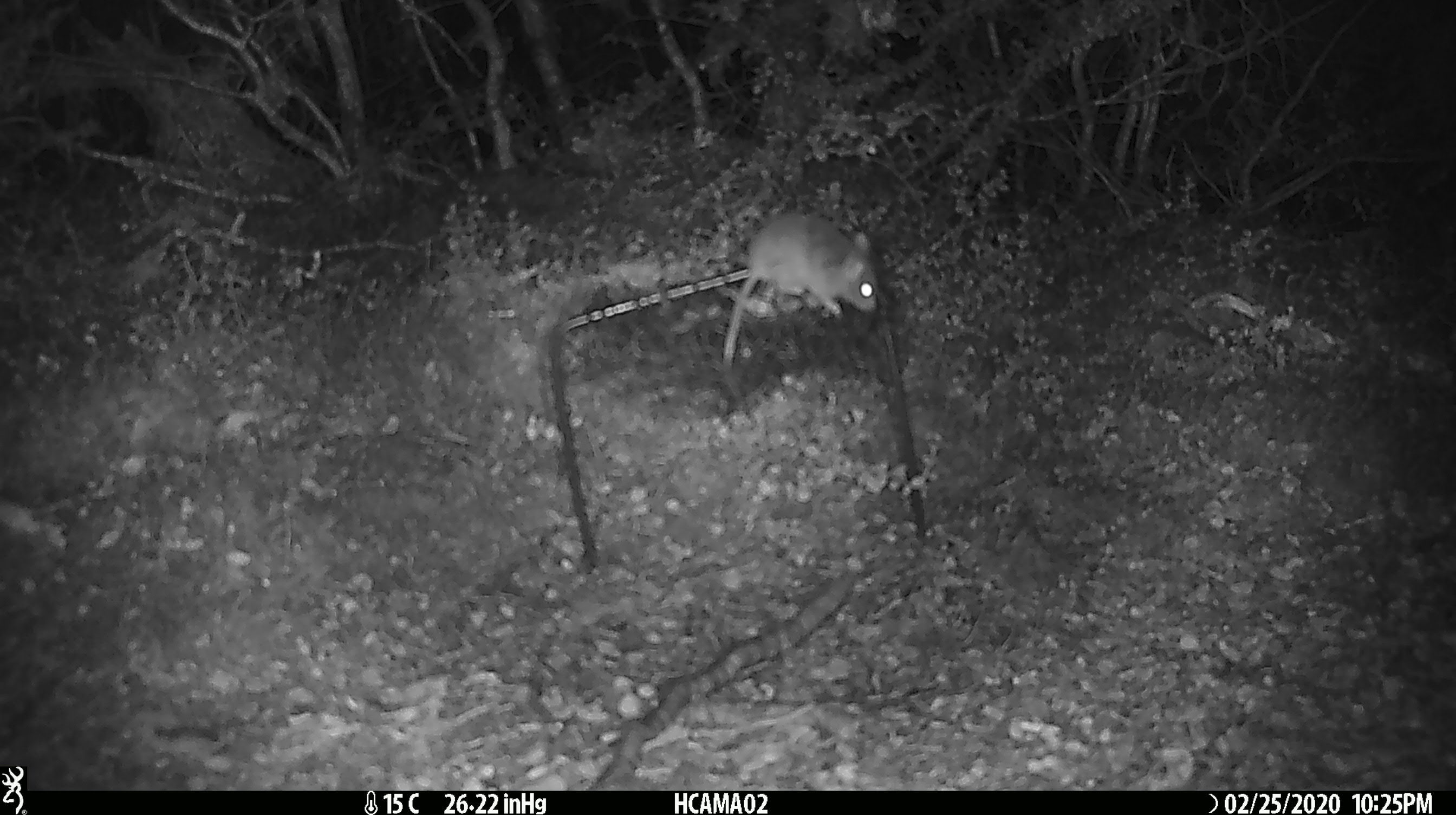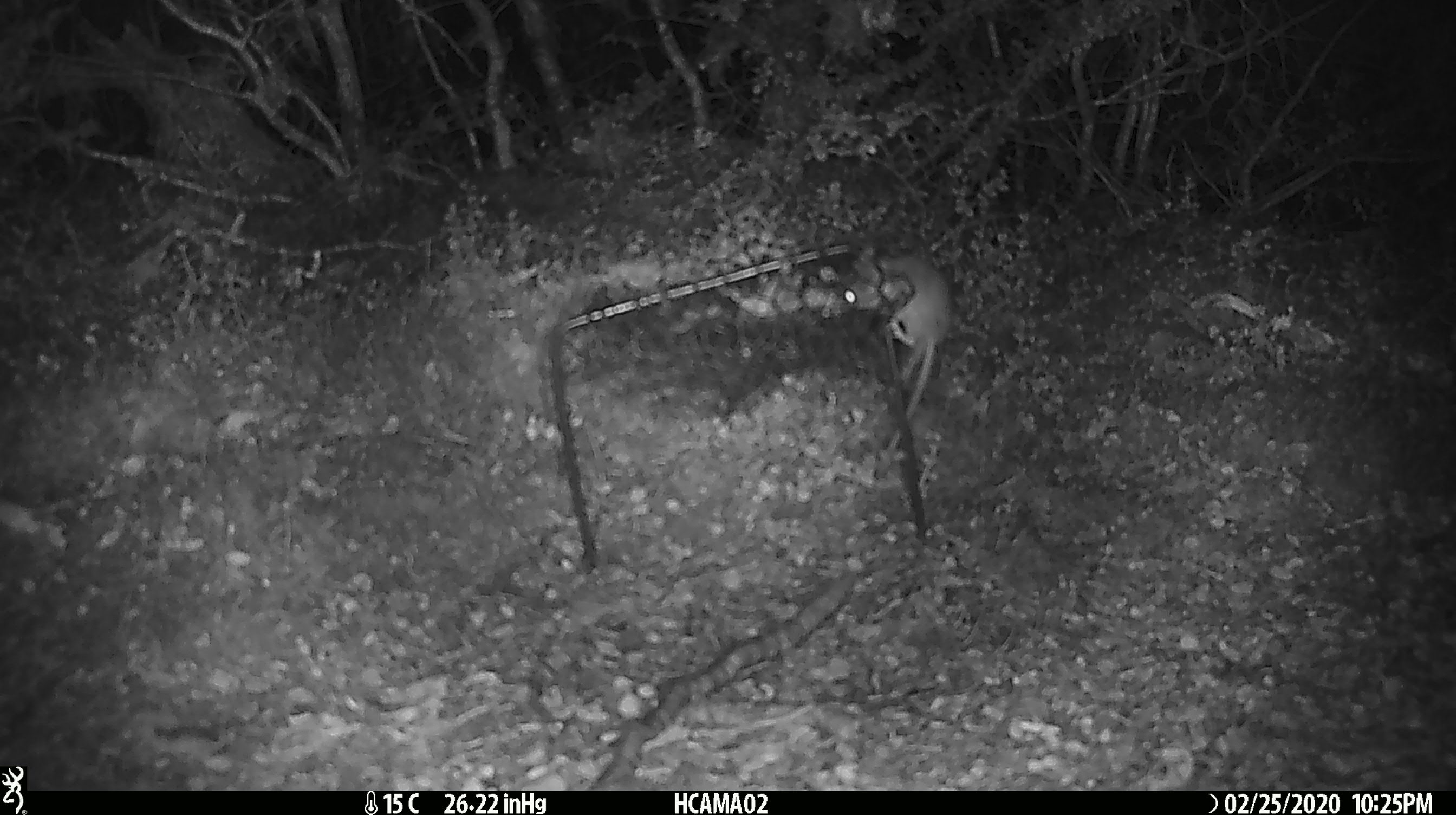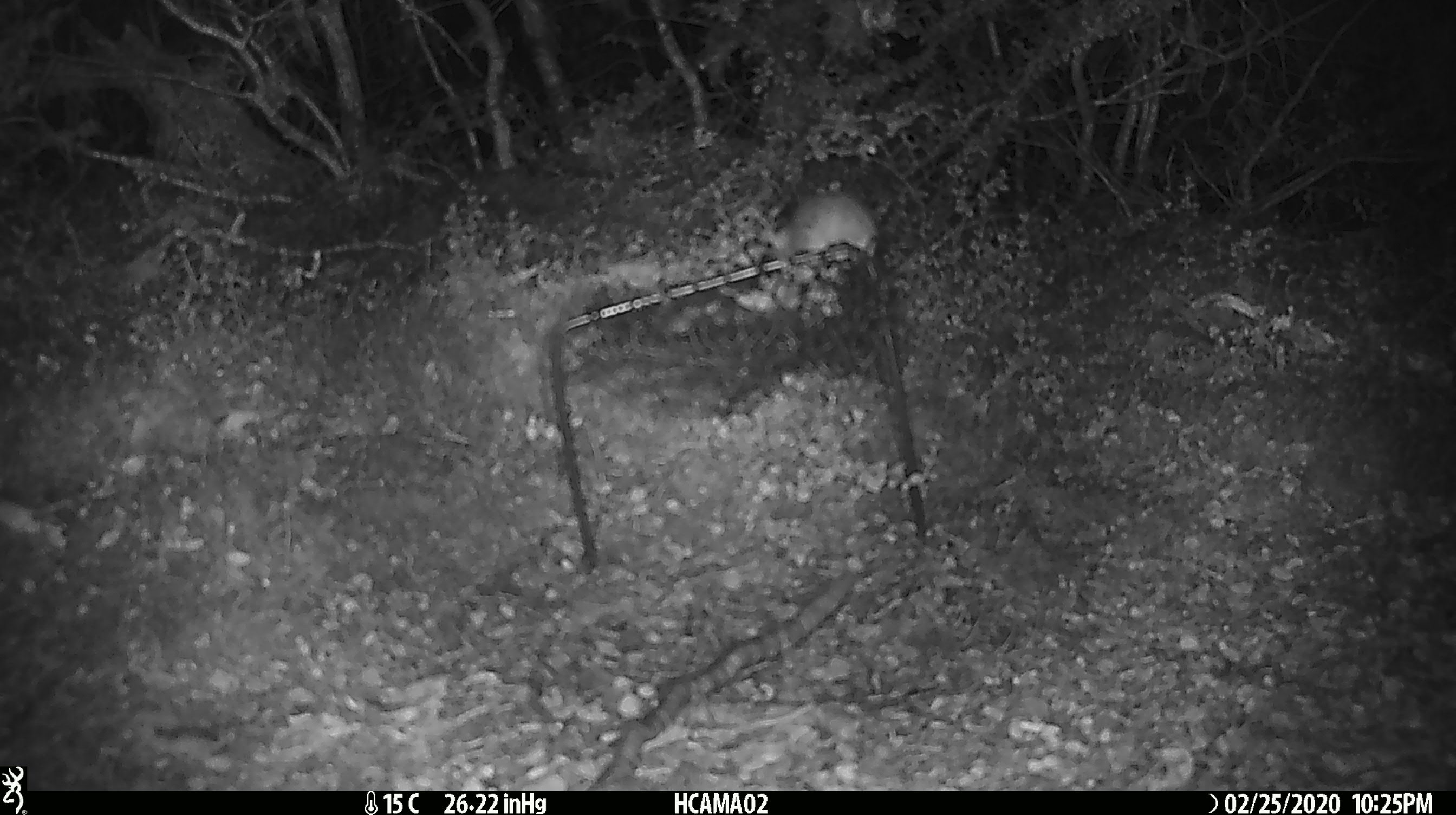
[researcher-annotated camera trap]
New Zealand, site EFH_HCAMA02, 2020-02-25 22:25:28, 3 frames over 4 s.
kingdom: Animalia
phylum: Chordata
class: Mammalia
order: Rodentia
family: Muridae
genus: Mus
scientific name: Mus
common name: mouse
Mouse (Mus).